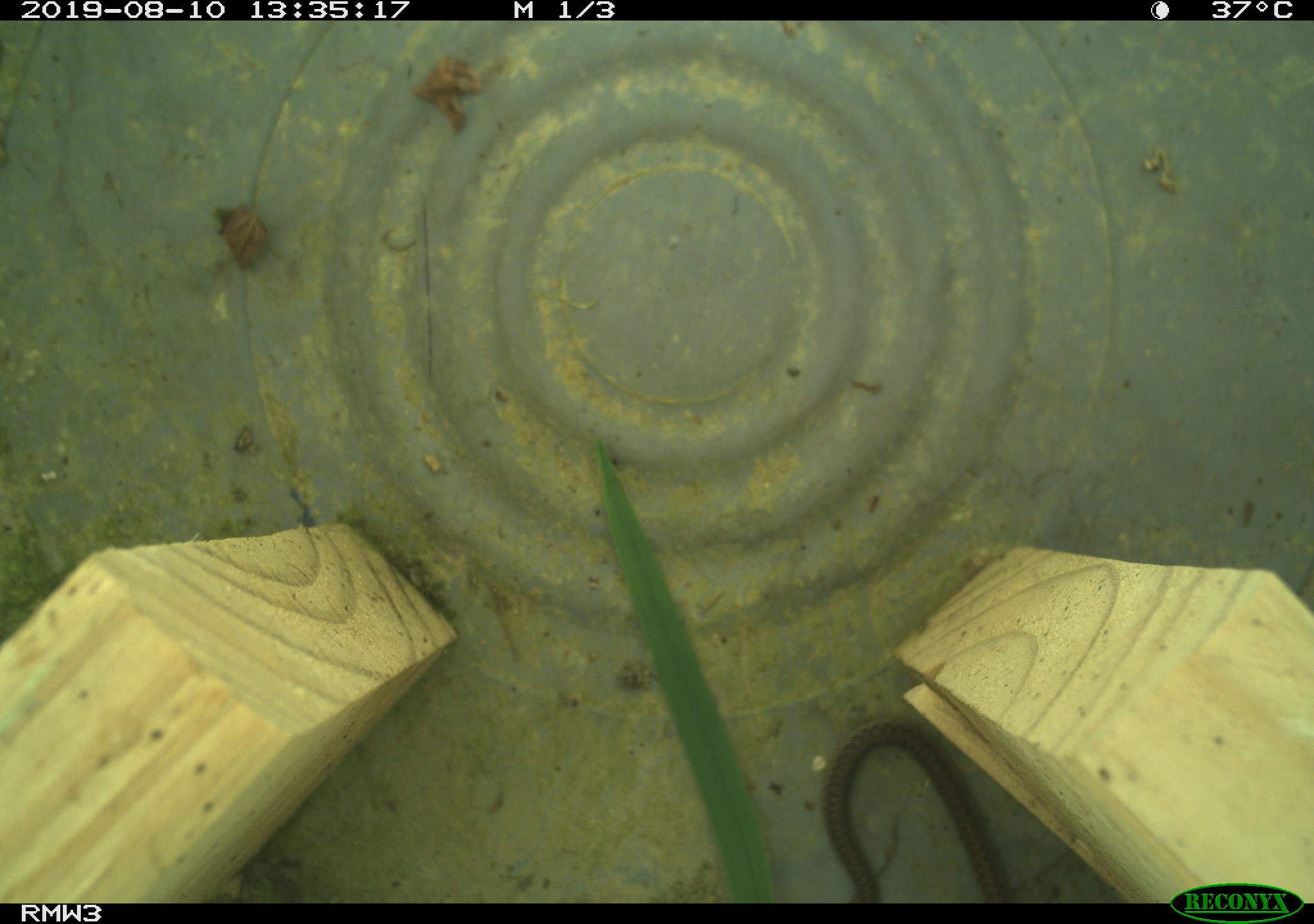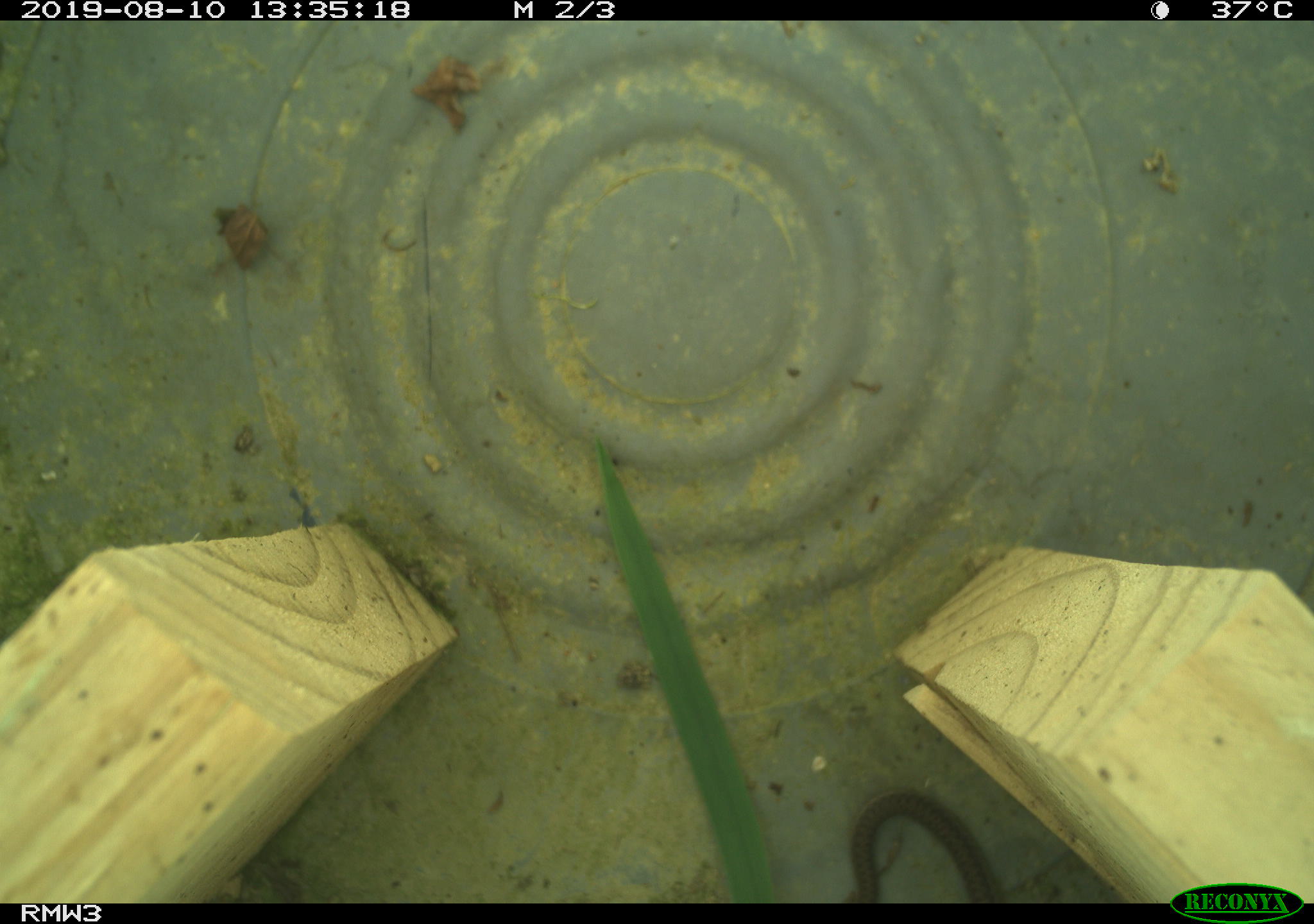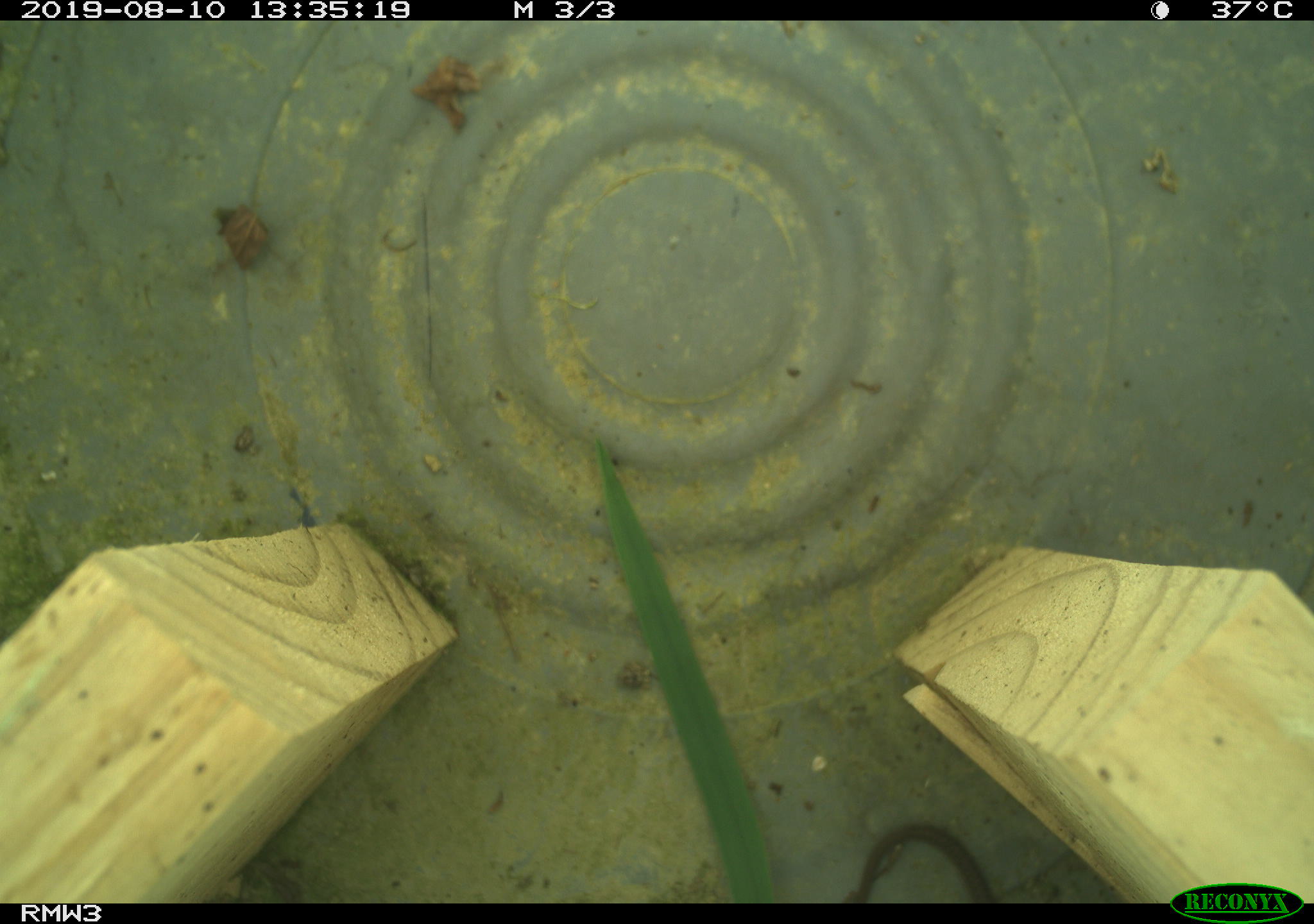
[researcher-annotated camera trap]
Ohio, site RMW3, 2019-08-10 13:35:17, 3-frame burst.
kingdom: Animalia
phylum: Chordata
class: Reptilia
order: Squamata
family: Colubridae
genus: Thamnophis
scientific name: Thamnophis sirtalis sirtalis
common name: eastern gartersnake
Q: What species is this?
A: Eastern gartersnake (Thamnophis sirtalis sirtalis).